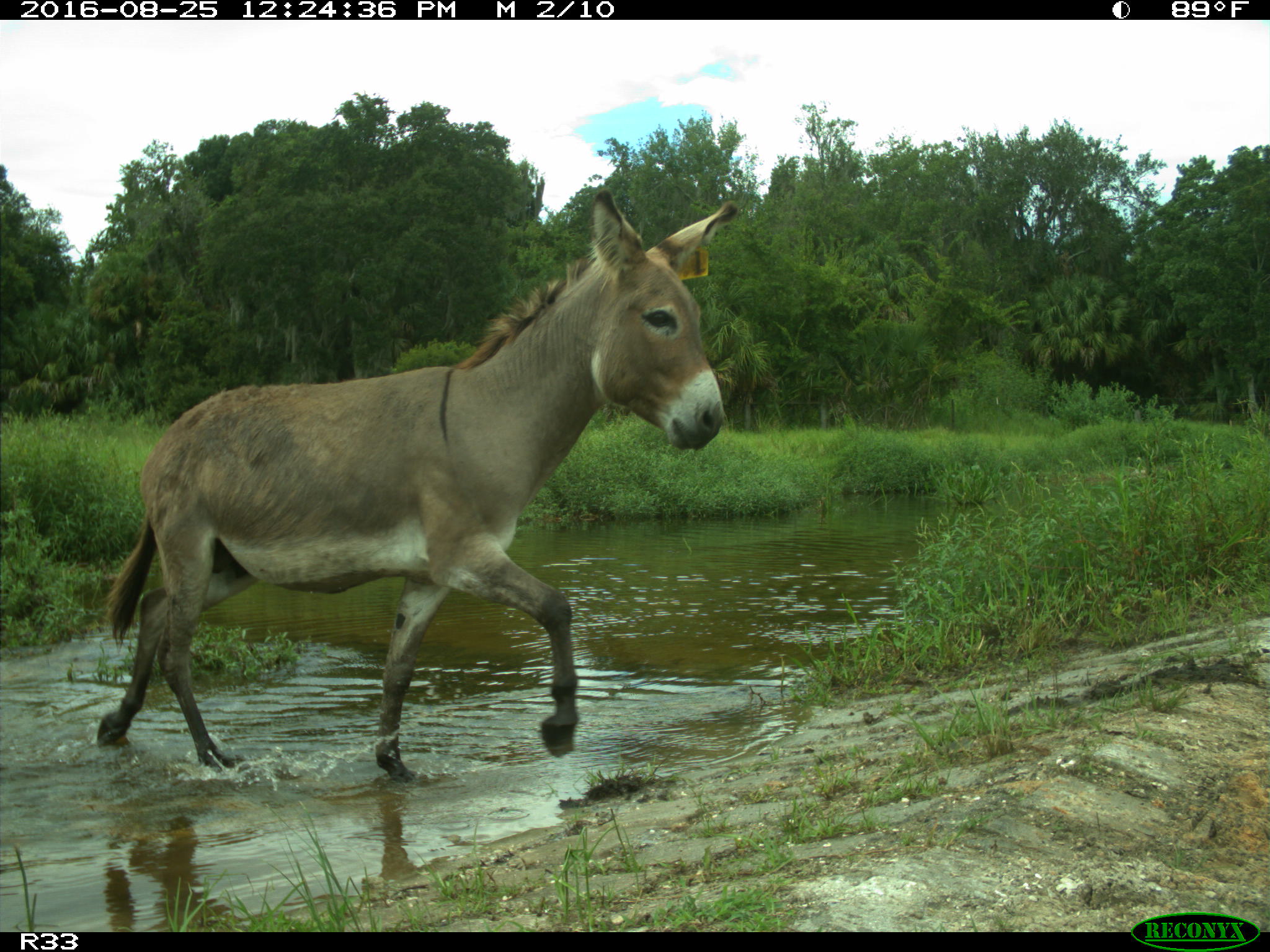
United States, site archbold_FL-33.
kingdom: Animalia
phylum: Chordata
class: Mammalia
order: Perissodactyla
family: Equidae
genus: Equus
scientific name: Equus africanus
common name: african wild ass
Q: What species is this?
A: Equus africanus (african wild ass).